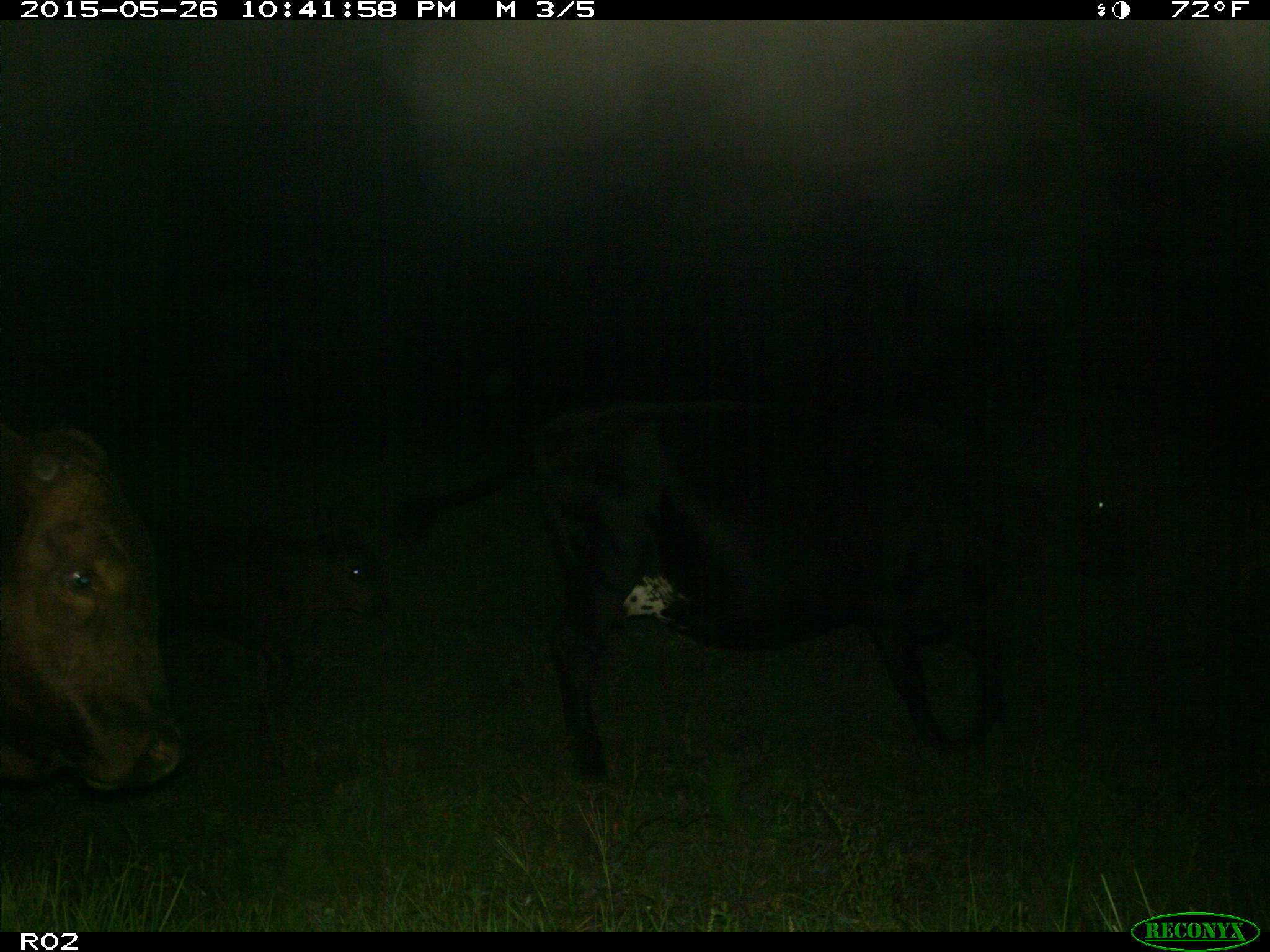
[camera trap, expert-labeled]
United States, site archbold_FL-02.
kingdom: Animalia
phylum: Chordata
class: Mammalia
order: Artiodactyla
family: Bovidae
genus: Bos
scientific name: Bos taurus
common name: domestic cow